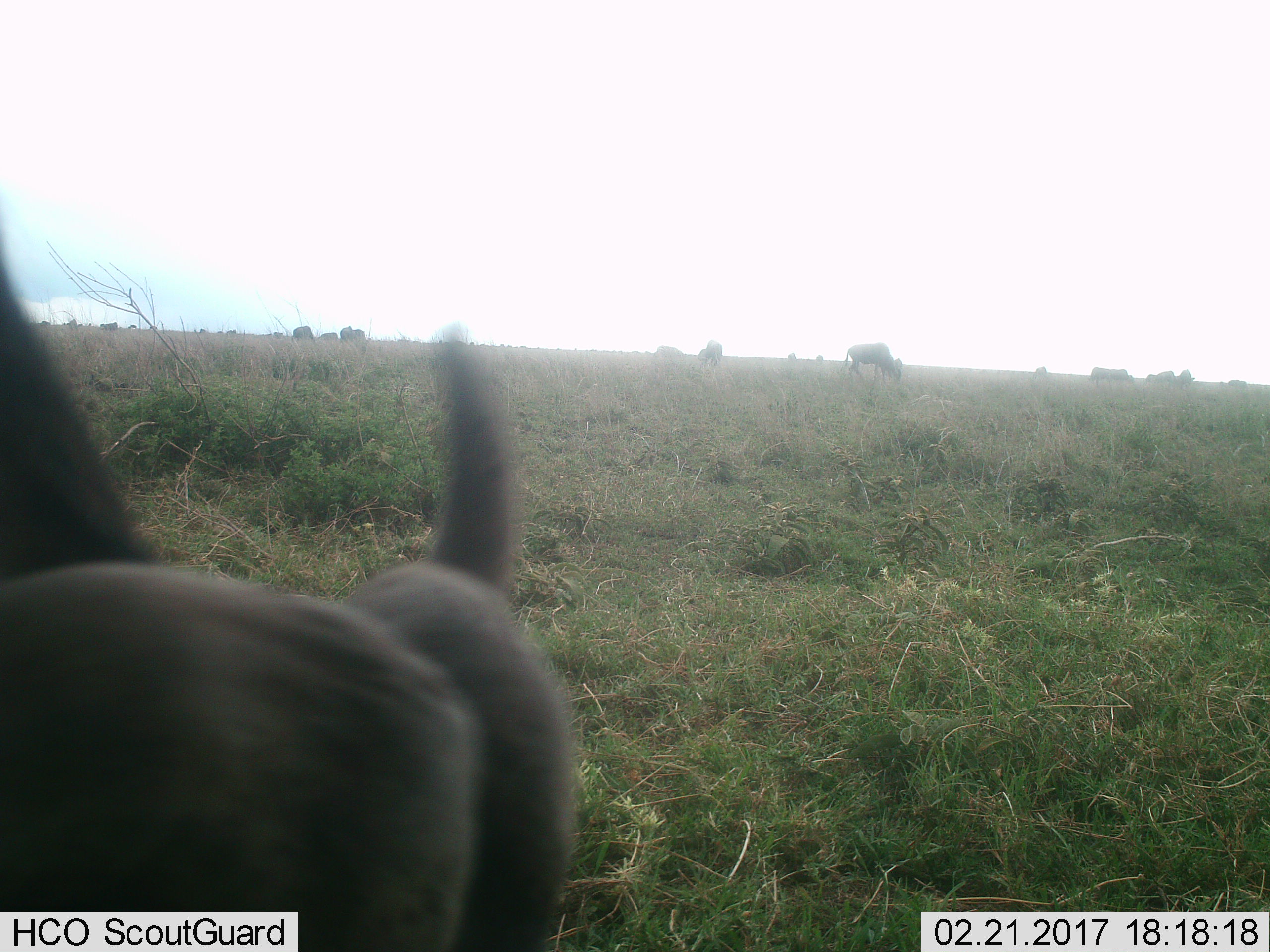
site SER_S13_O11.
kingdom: Animalia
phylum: Chordata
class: Mammalia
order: Artiodactyla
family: Bovidae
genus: Connochaetes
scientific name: Connochaetes taurinus taurinus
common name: blue wildebeest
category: wildebeestblue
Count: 11-50.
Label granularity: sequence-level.